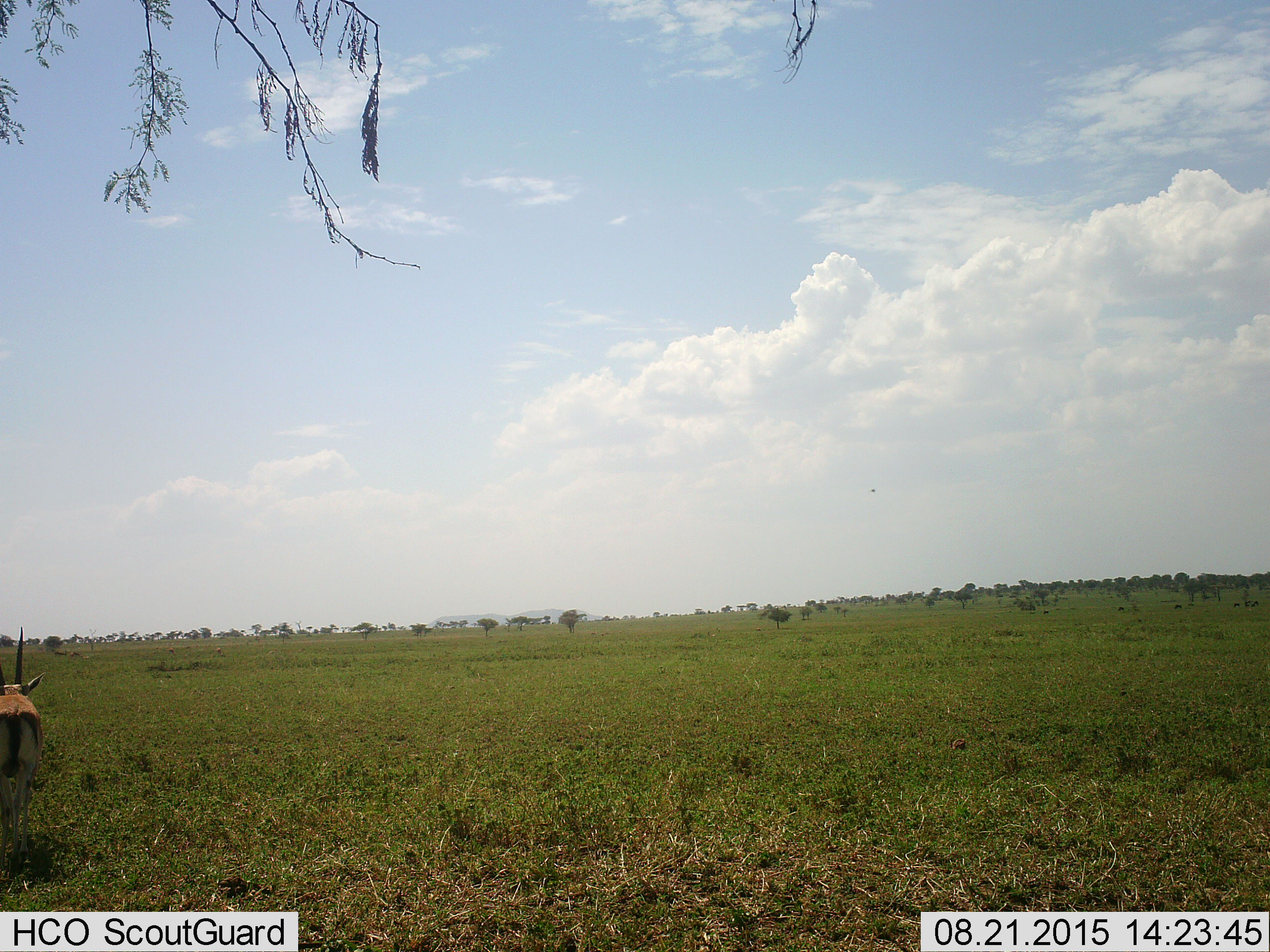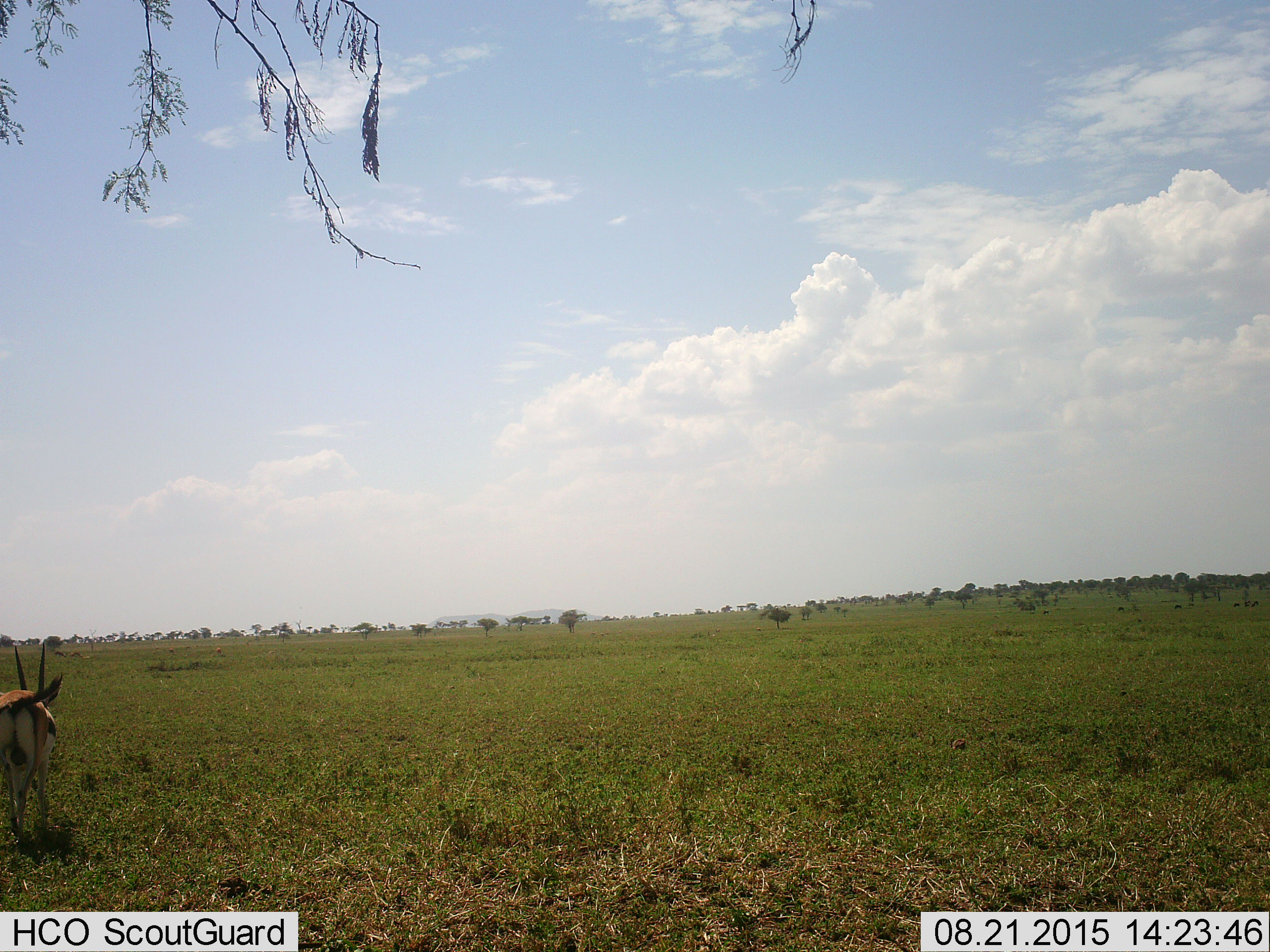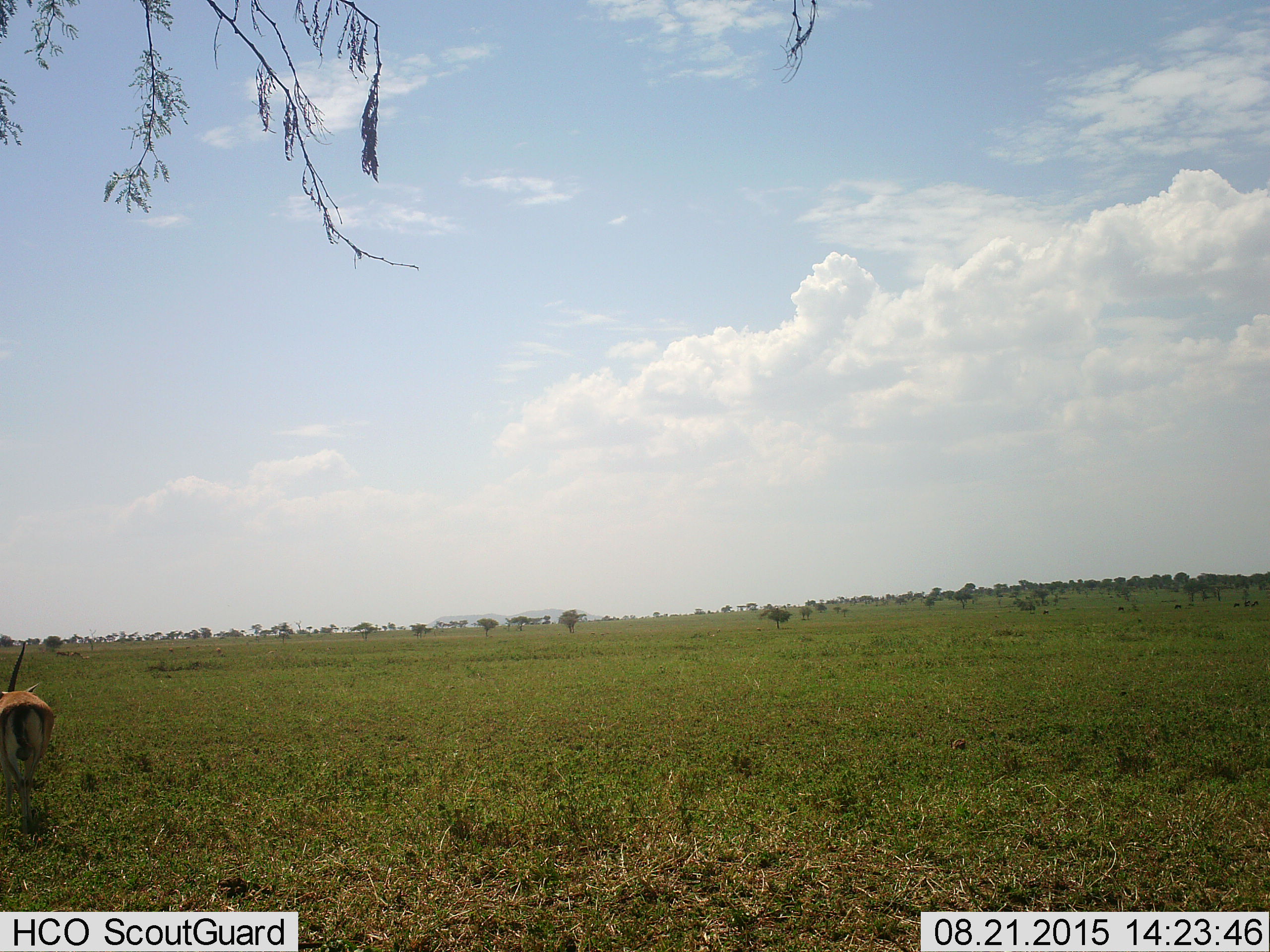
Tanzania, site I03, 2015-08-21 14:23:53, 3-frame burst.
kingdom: Animalia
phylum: Chordata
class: Mammalia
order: Artiodactyla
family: Bovidae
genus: Eudorcas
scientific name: Eudorcas thomsonii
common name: thomson's gazelle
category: gazellethomsons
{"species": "gazellethomsons (thomson's gazelle) (Eudorcas thomsonii)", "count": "1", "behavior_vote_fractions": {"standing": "33%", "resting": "0%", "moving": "83%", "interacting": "0%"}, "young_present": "0%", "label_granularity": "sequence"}